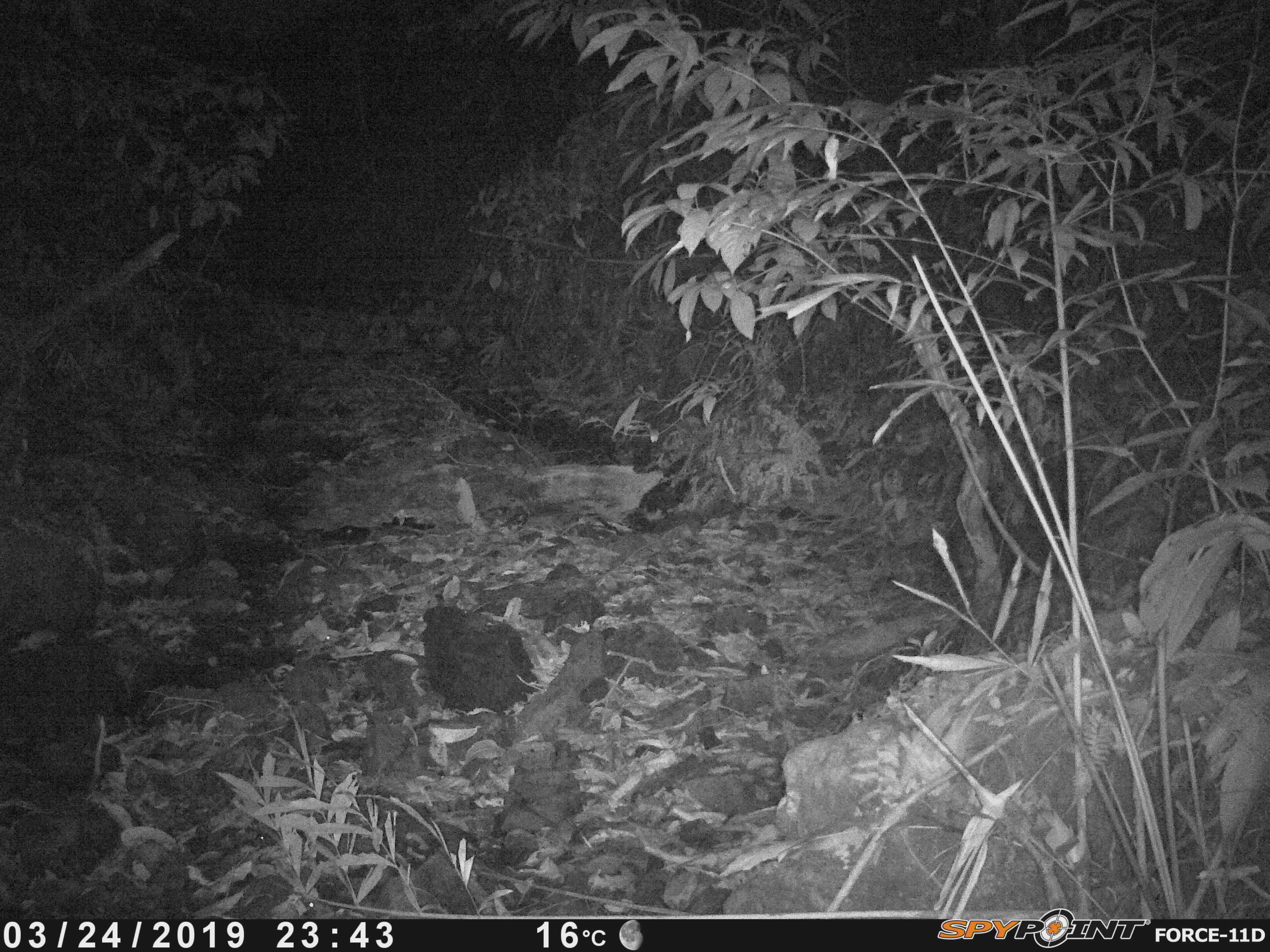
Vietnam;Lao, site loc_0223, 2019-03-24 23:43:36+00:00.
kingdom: Animalia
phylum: Chordata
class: Mammalia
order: Rodentia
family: Hystricidae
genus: Hystrix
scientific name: Hystrix brachyura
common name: malayan porcupine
Malayan porcupine (Hystrix brachyura). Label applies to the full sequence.